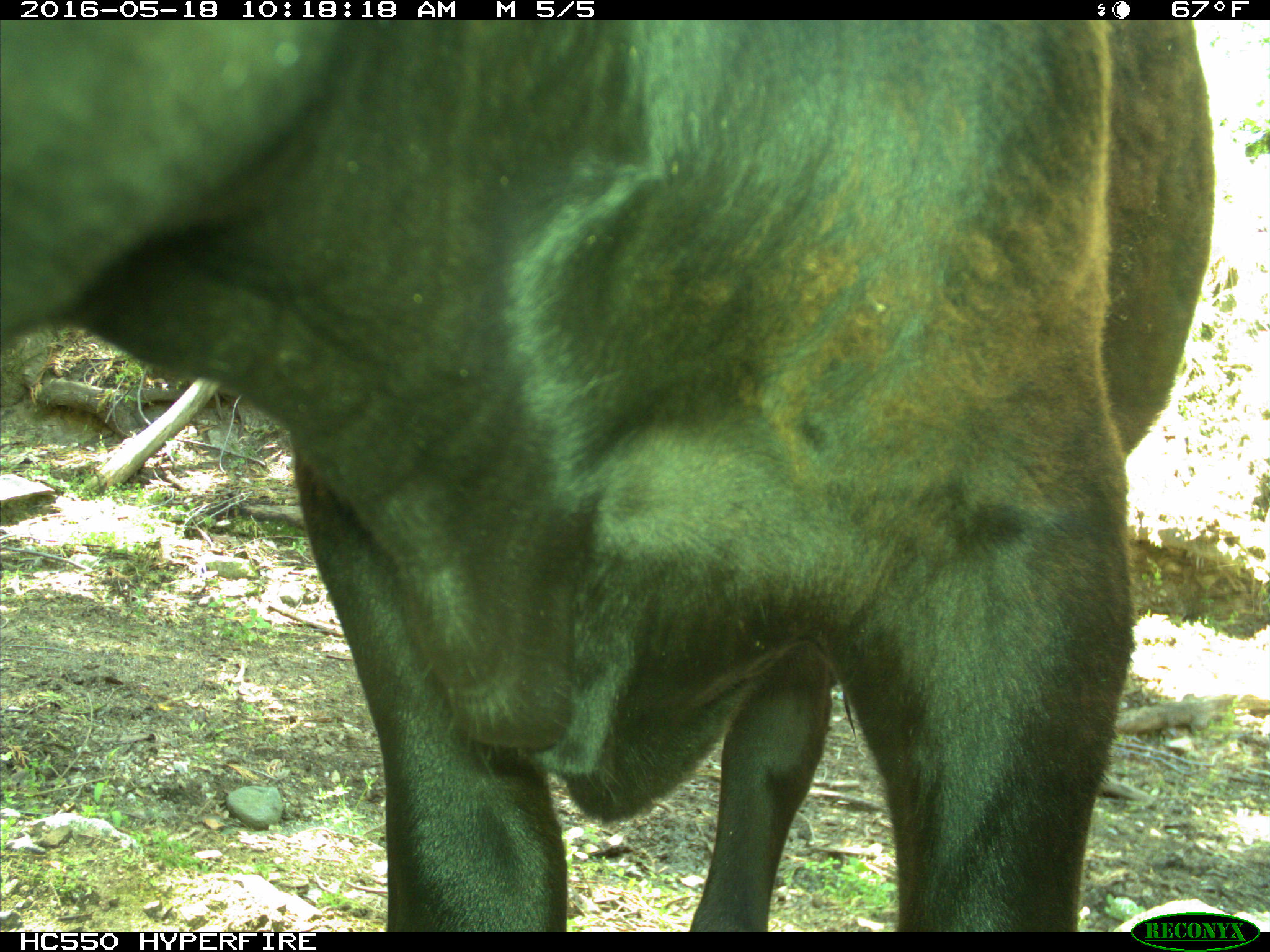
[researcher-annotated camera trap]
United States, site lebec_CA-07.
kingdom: Animalia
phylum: Chordata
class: Mammalia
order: Artiodactyla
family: Bovidae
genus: Bos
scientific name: Bos taurus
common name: domestic cow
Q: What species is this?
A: Bos taurus (domestic cow).